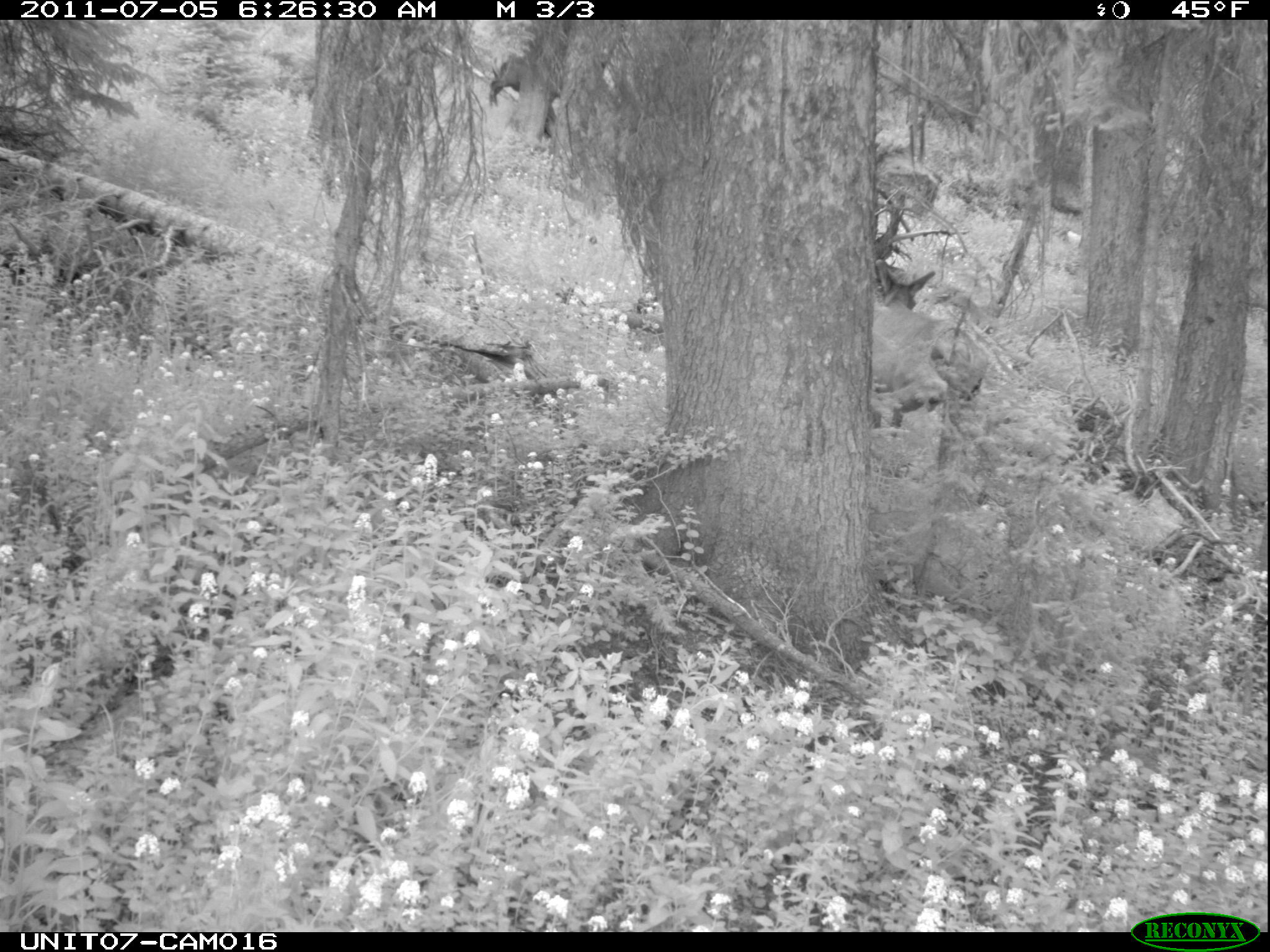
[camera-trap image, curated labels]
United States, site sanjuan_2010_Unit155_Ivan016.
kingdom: Animalia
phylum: Chordata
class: Mammalia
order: Artiodactyla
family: Cervidae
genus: Cervus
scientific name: Cervus elaphus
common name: red deer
Cervus elaphus (red deer).